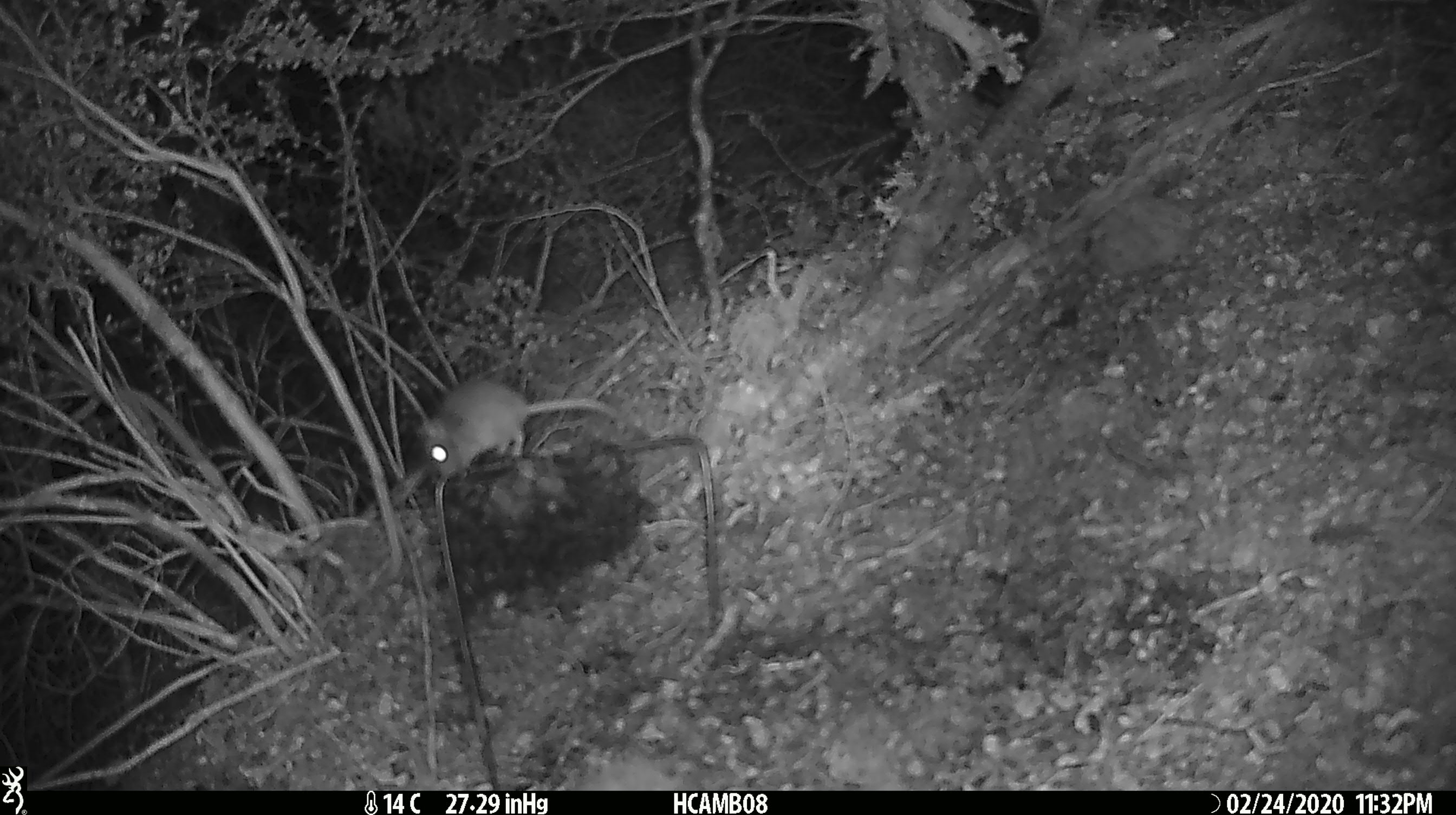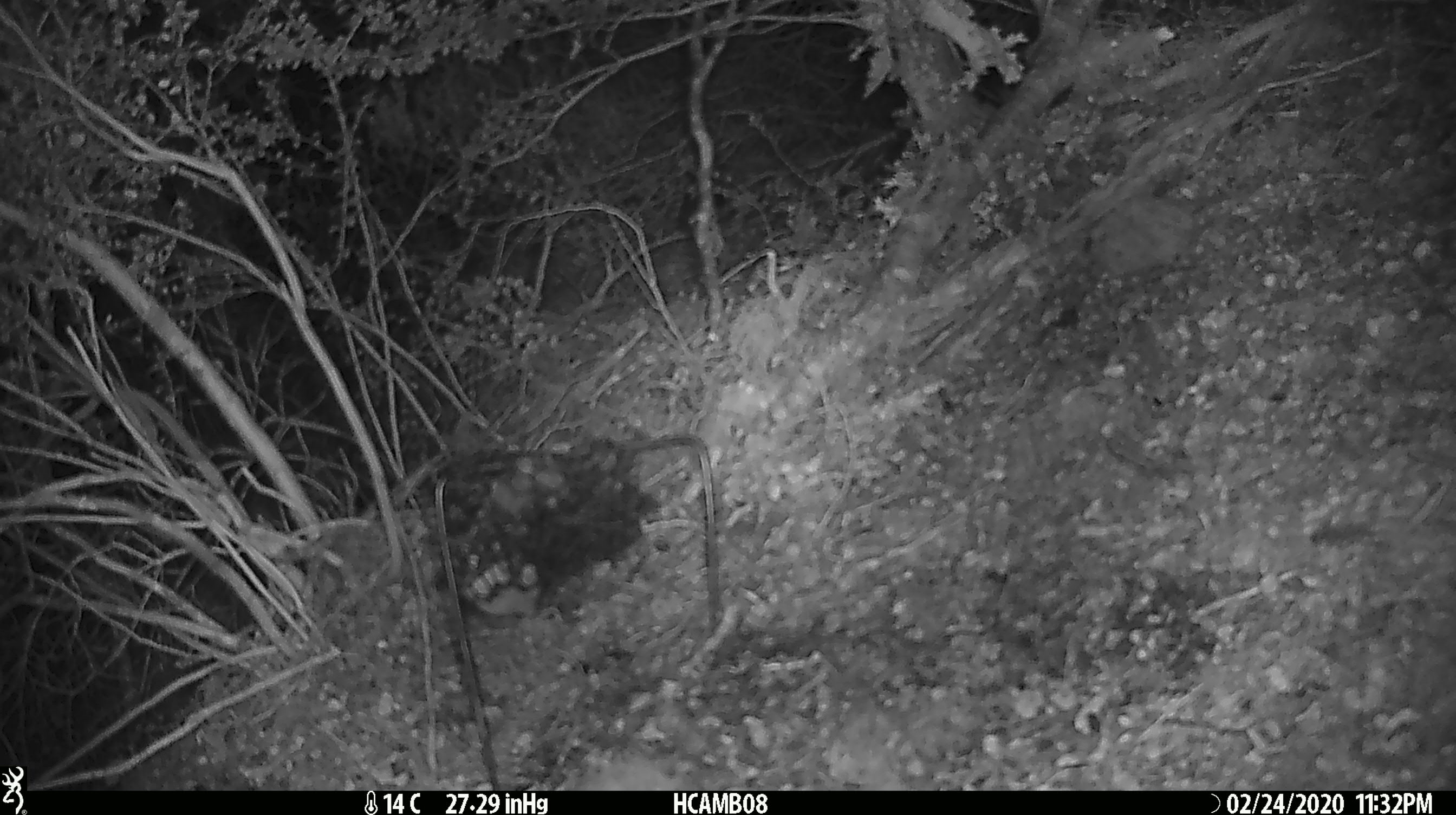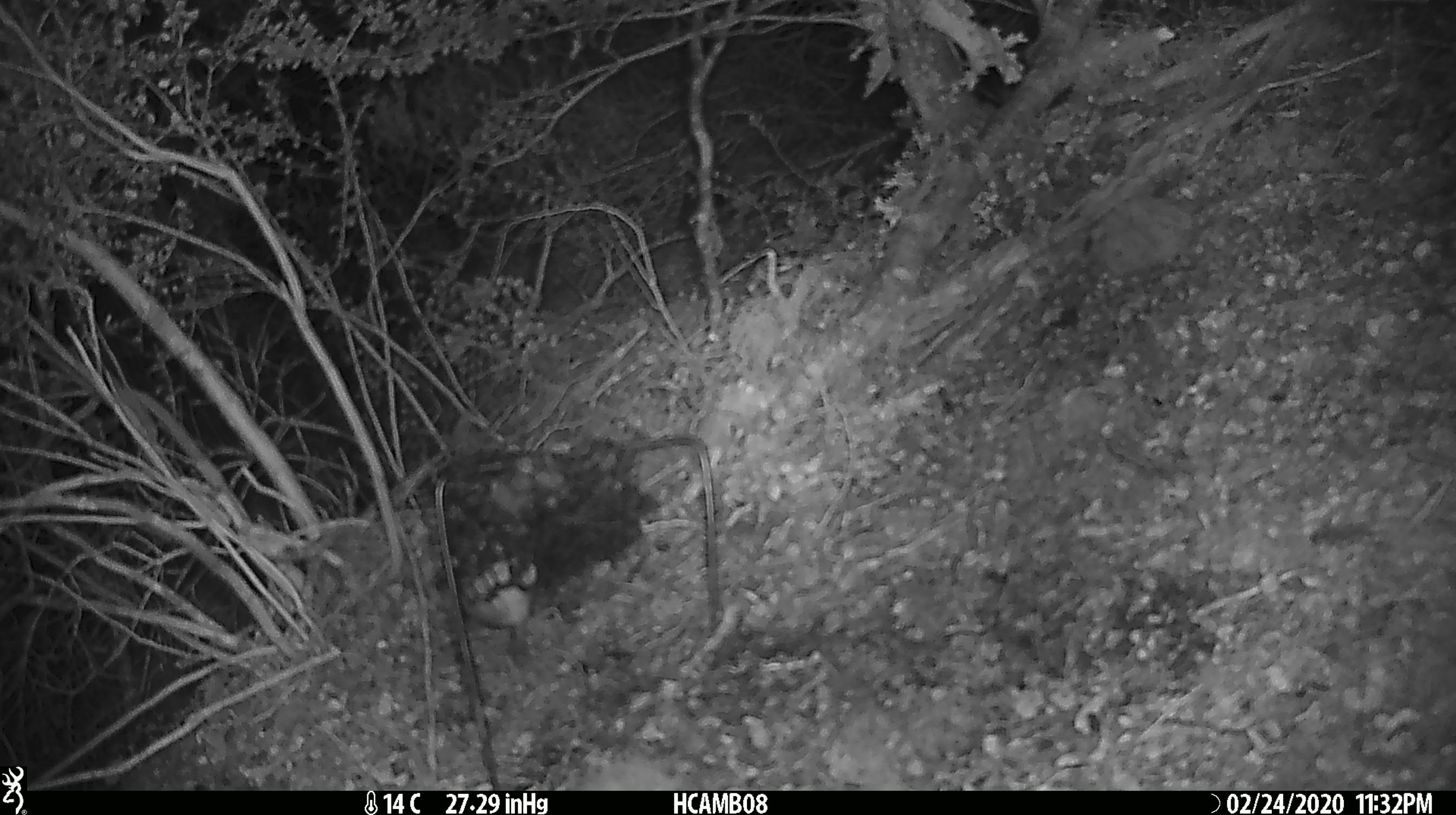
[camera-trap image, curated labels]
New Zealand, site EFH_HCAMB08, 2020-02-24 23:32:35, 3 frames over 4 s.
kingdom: Animalia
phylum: Chordata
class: Mammalia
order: Rodentia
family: Muridae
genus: Mus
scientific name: Mus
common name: mouse